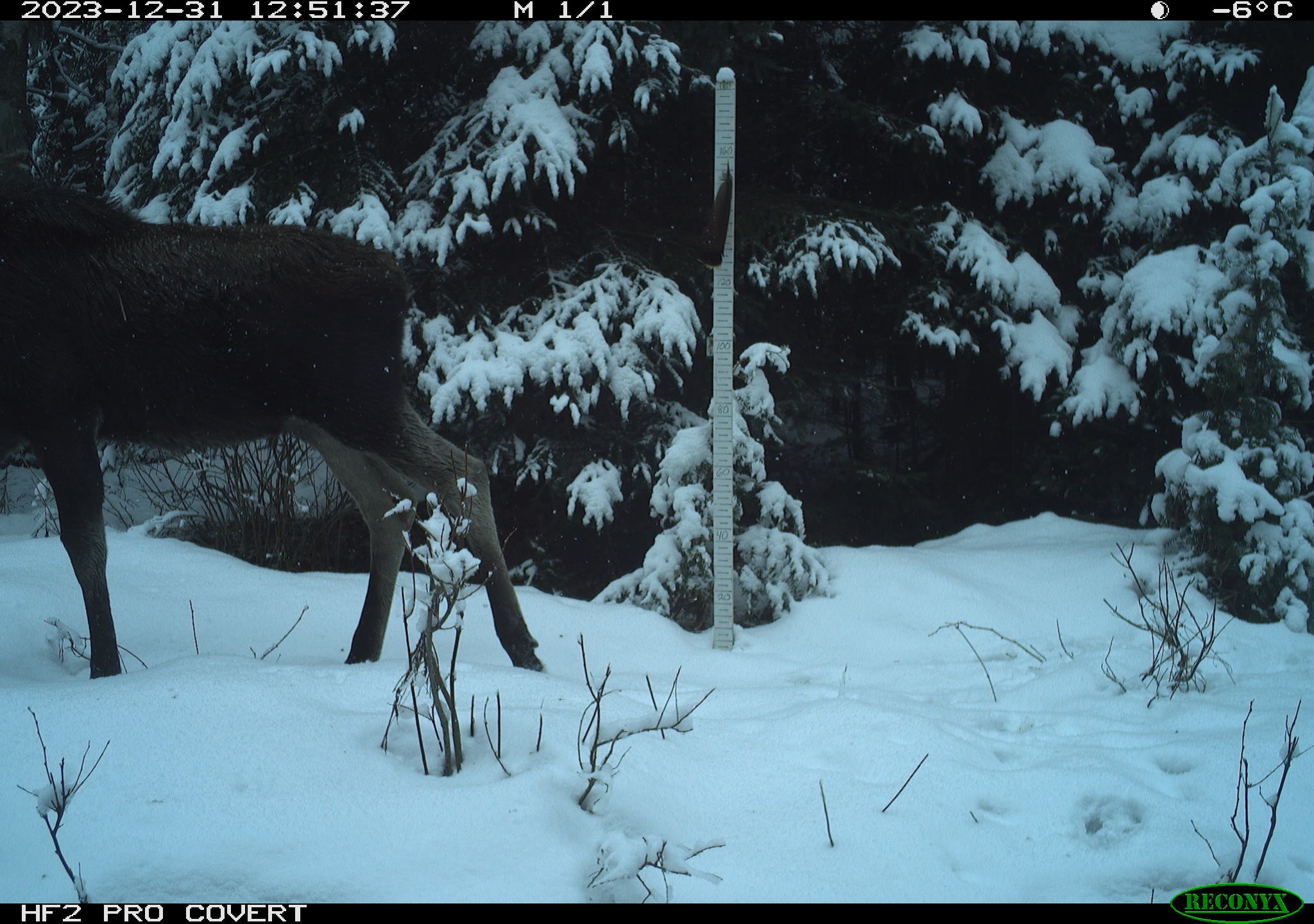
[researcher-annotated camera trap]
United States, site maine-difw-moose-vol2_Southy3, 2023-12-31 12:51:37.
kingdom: Animalia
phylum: Chordata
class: Mammalia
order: Artiodactyla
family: Cervidae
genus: Alces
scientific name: Alces alces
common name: moose